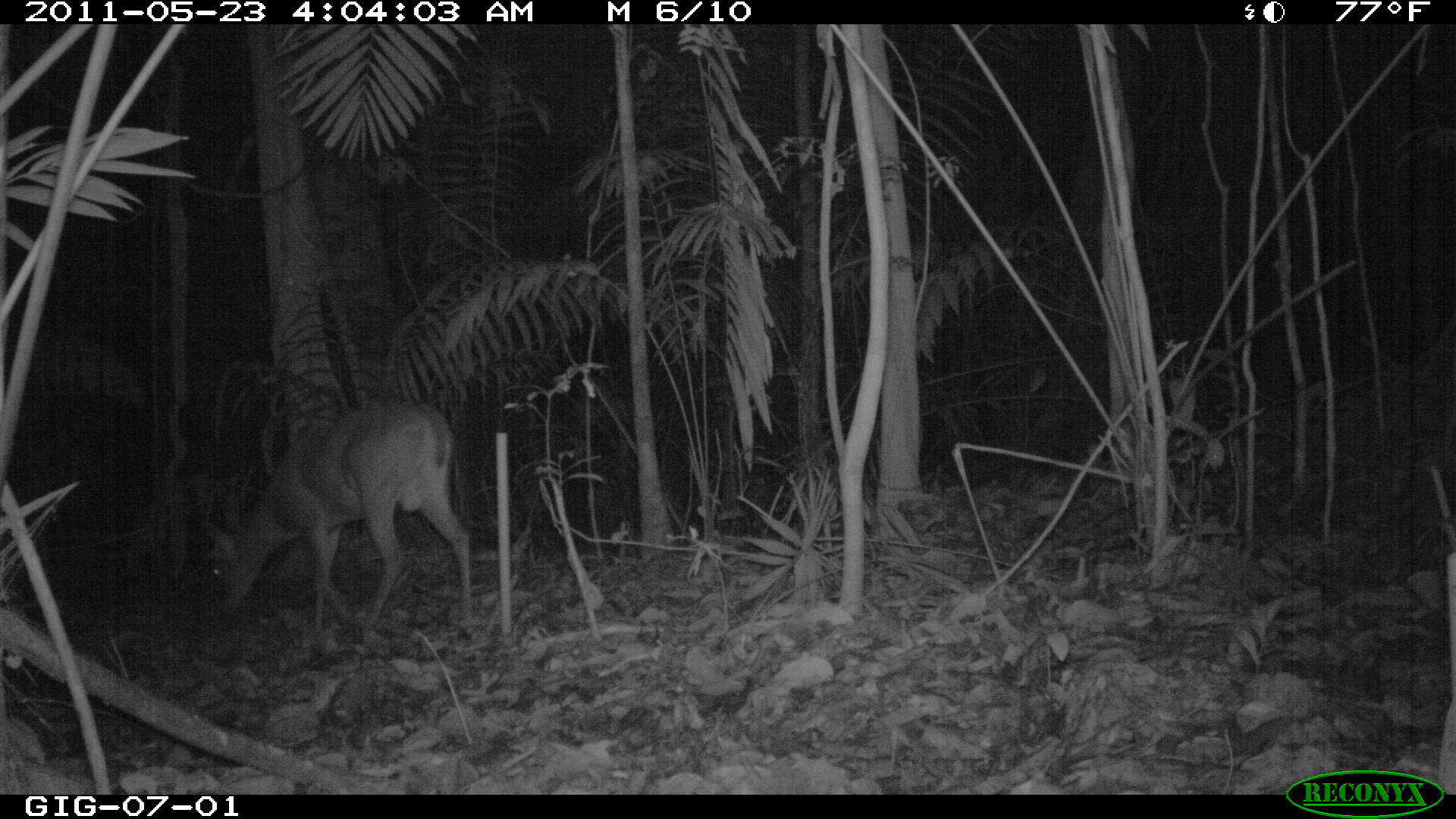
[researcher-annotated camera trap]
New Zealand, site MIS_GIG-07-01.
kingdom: Animalia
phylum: Chordata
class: Mammalia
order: Artiodactyla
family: Cervidae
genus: Odocoileus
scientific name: Odocoileus virginianus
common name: white-tailed deer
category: white tailed deer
White tailed deer (white-tailed deer) (Odocoileus virginianus).